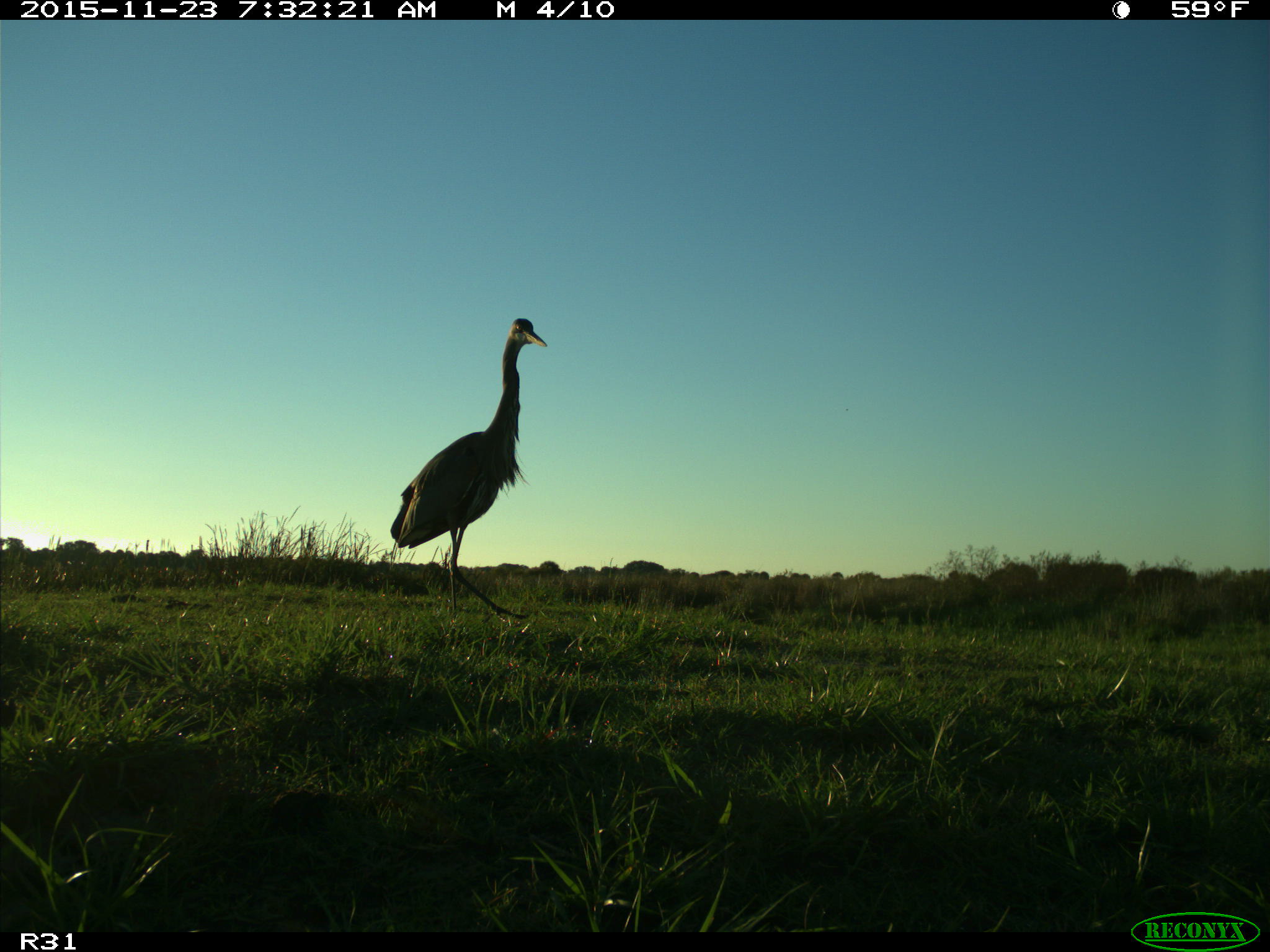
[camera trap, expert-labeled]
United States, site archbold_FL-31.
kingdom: Animalia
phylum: Chordata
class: Aves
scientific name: Aves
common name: birds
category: unidentified bird